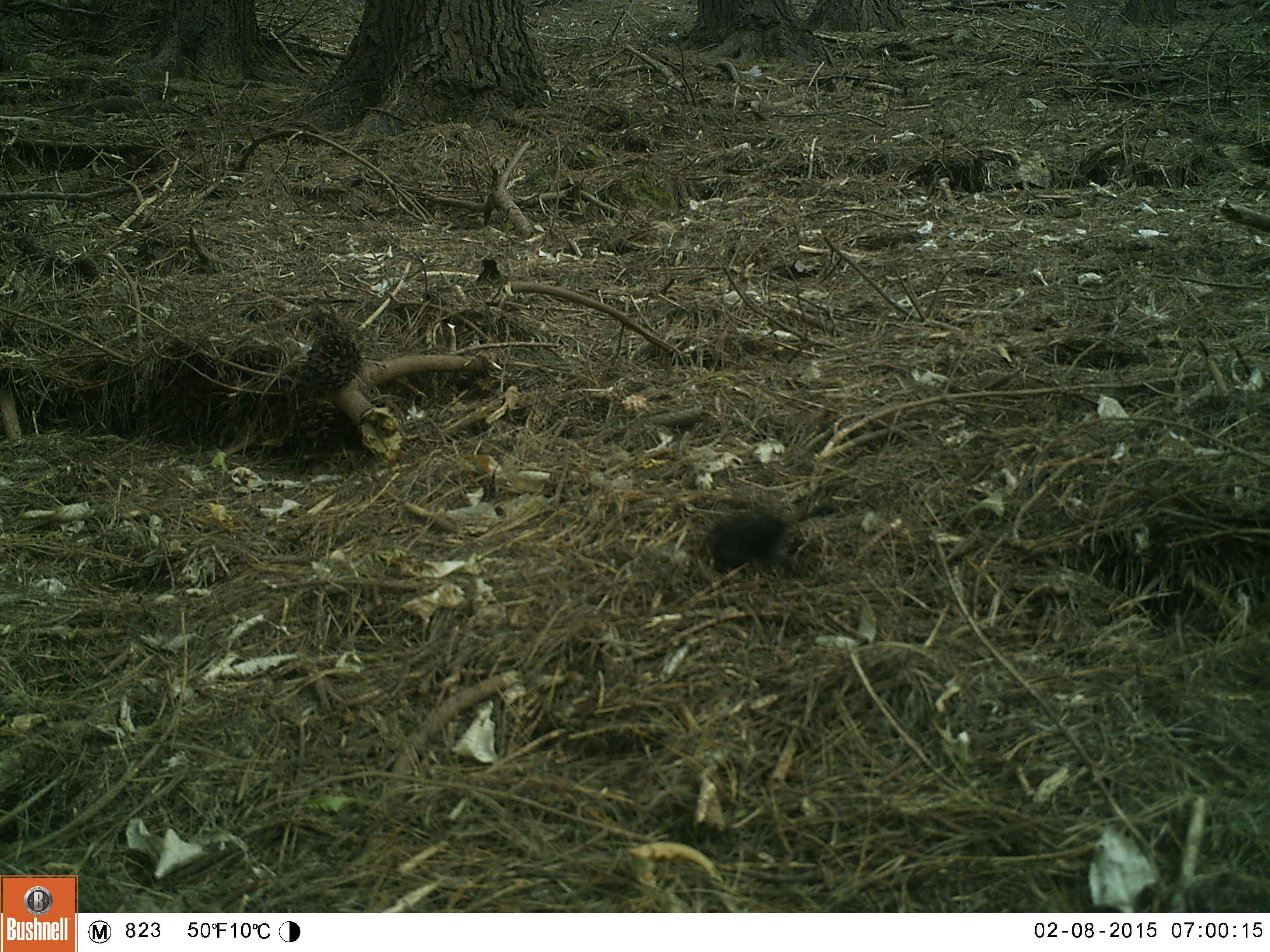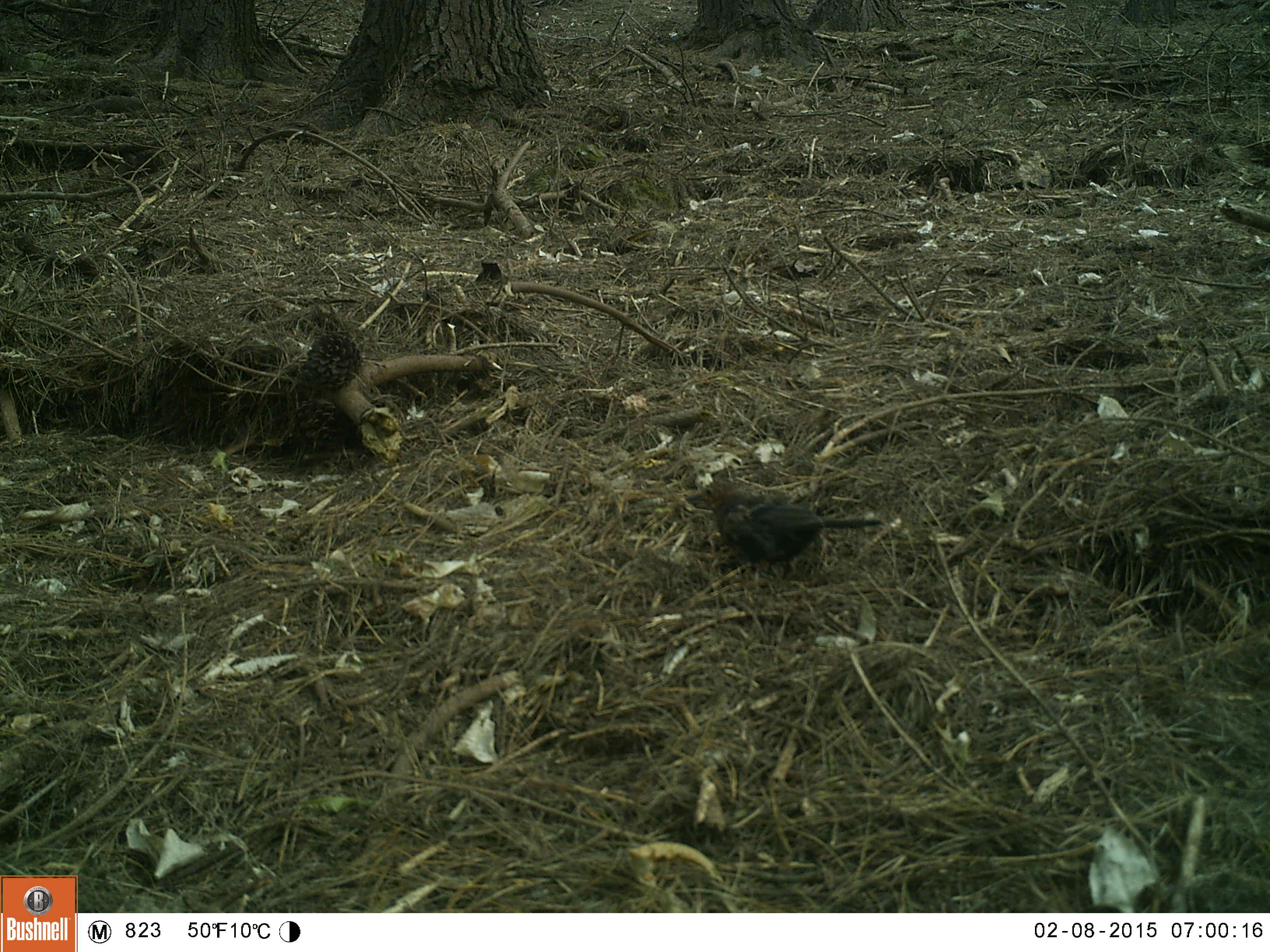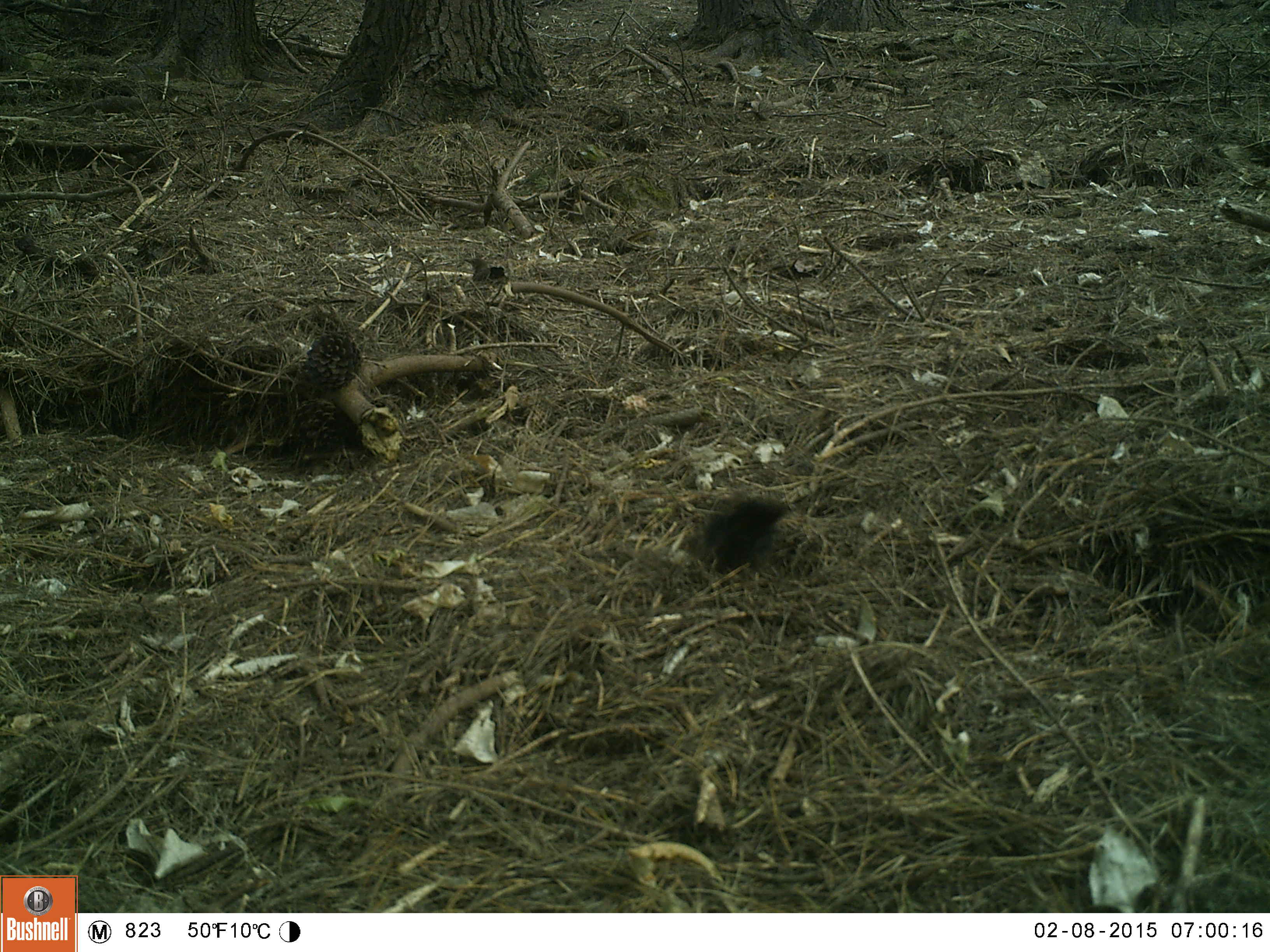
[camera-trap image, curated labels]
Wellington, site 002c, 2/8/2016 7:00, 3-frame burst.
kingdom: Animalia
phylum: Chordata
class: Aves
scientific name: Aves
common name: bird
Bird (Aves).